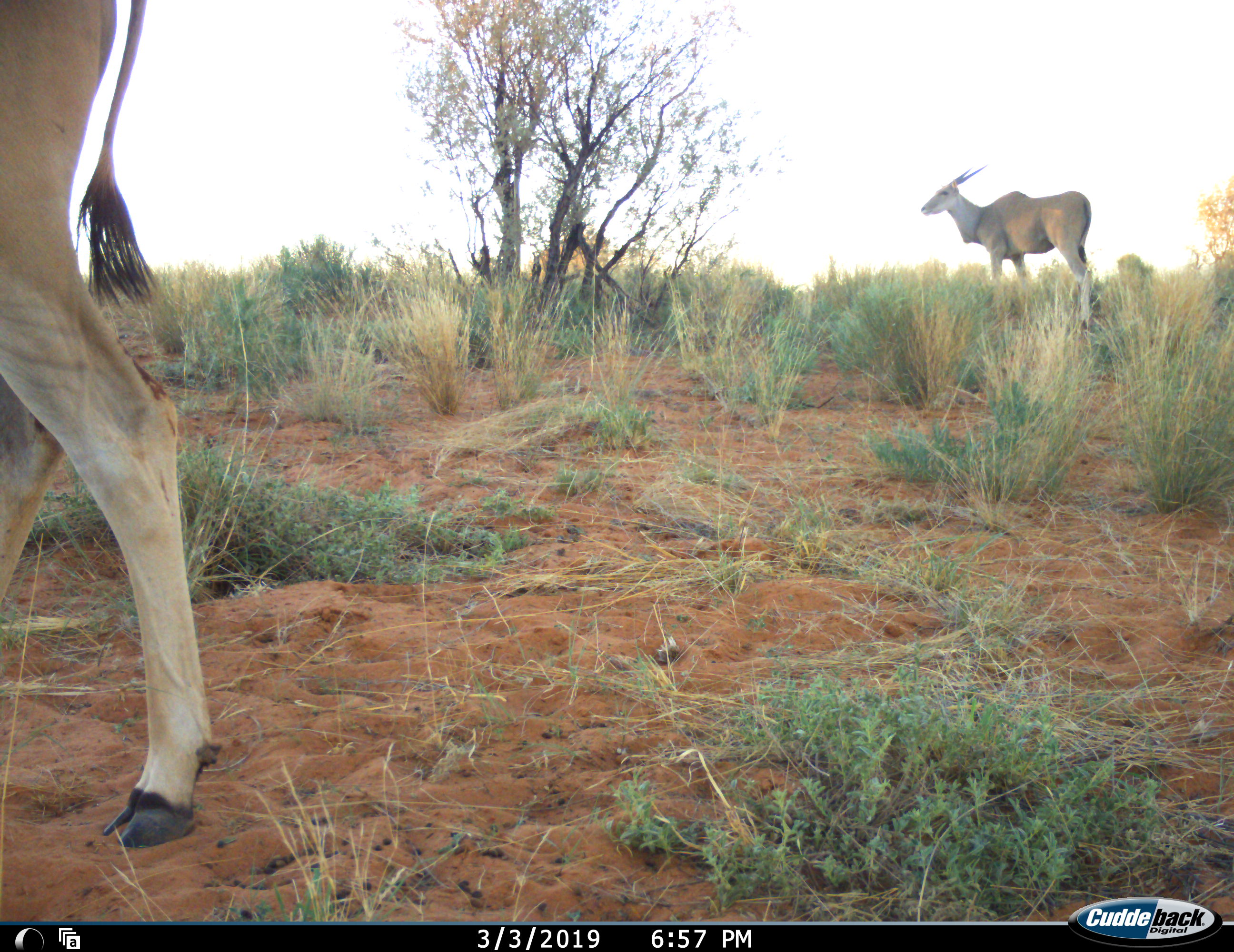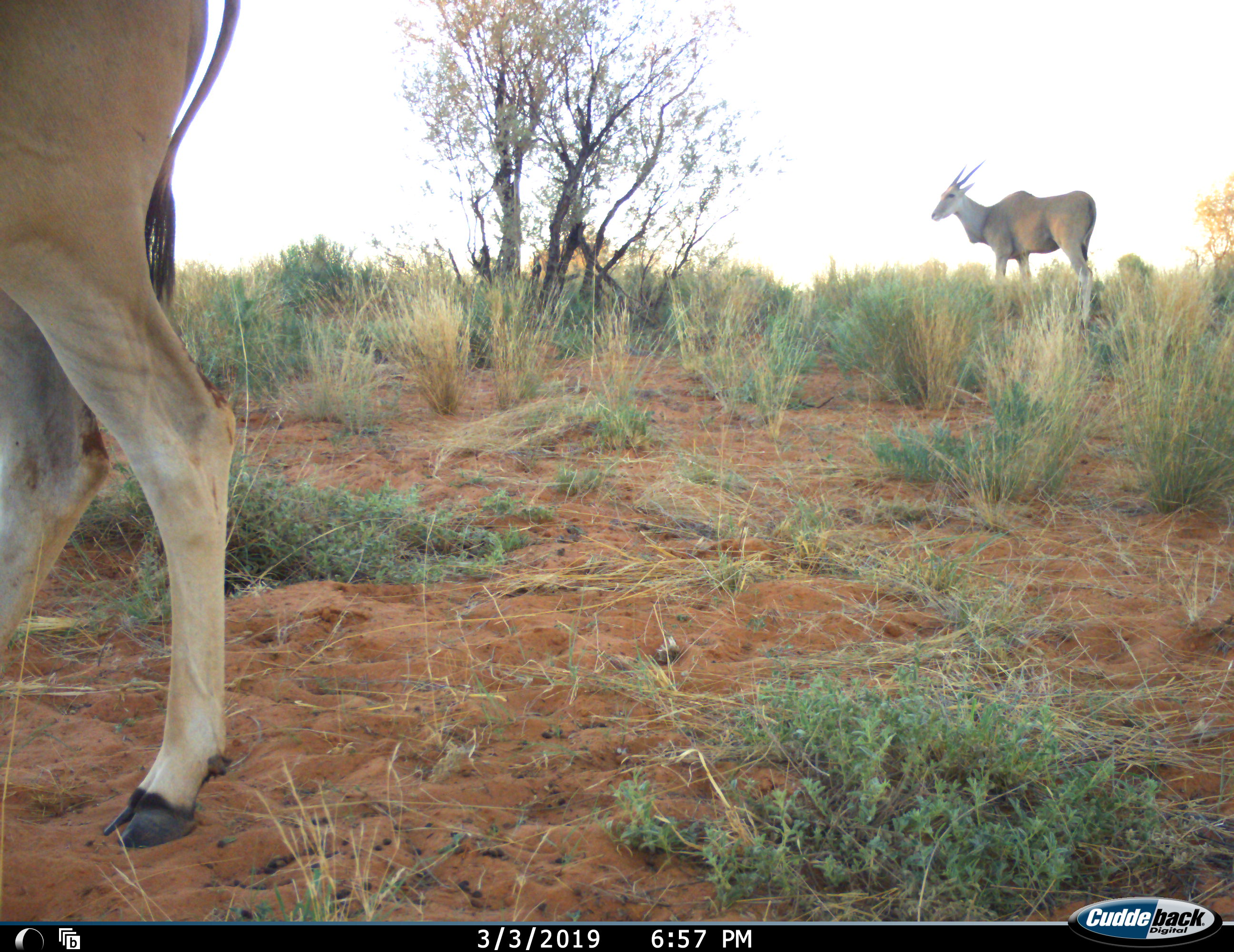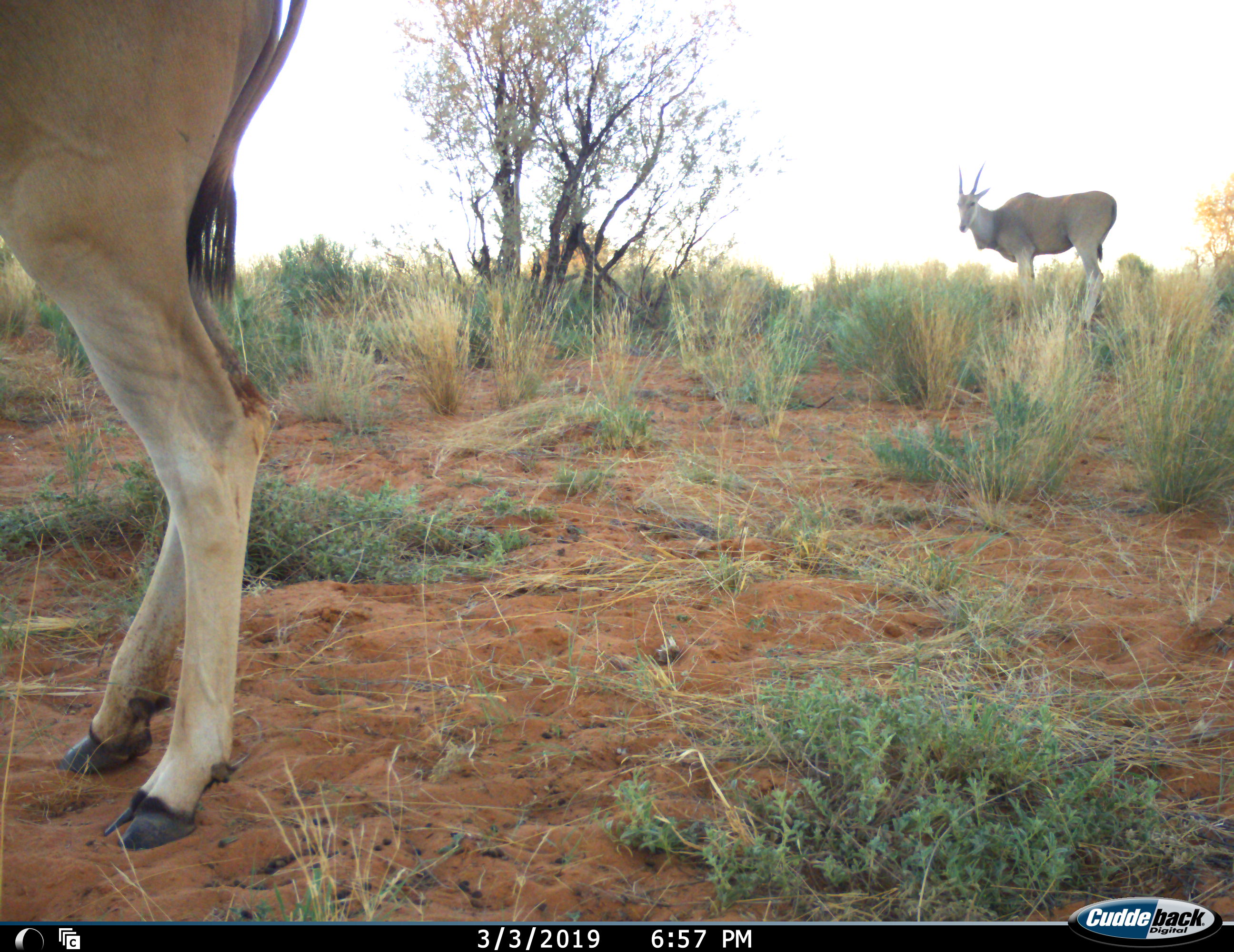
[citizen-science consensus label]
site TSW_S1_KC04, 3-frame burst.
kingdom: Animalia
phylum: Chordata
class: Mammalia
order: Artiodactyla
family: Bovidae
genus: Tragelaphus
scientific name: Tragelaphus oryx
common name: eland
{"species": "eland (Tragelaphus oryx)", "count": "2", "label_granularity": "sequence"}